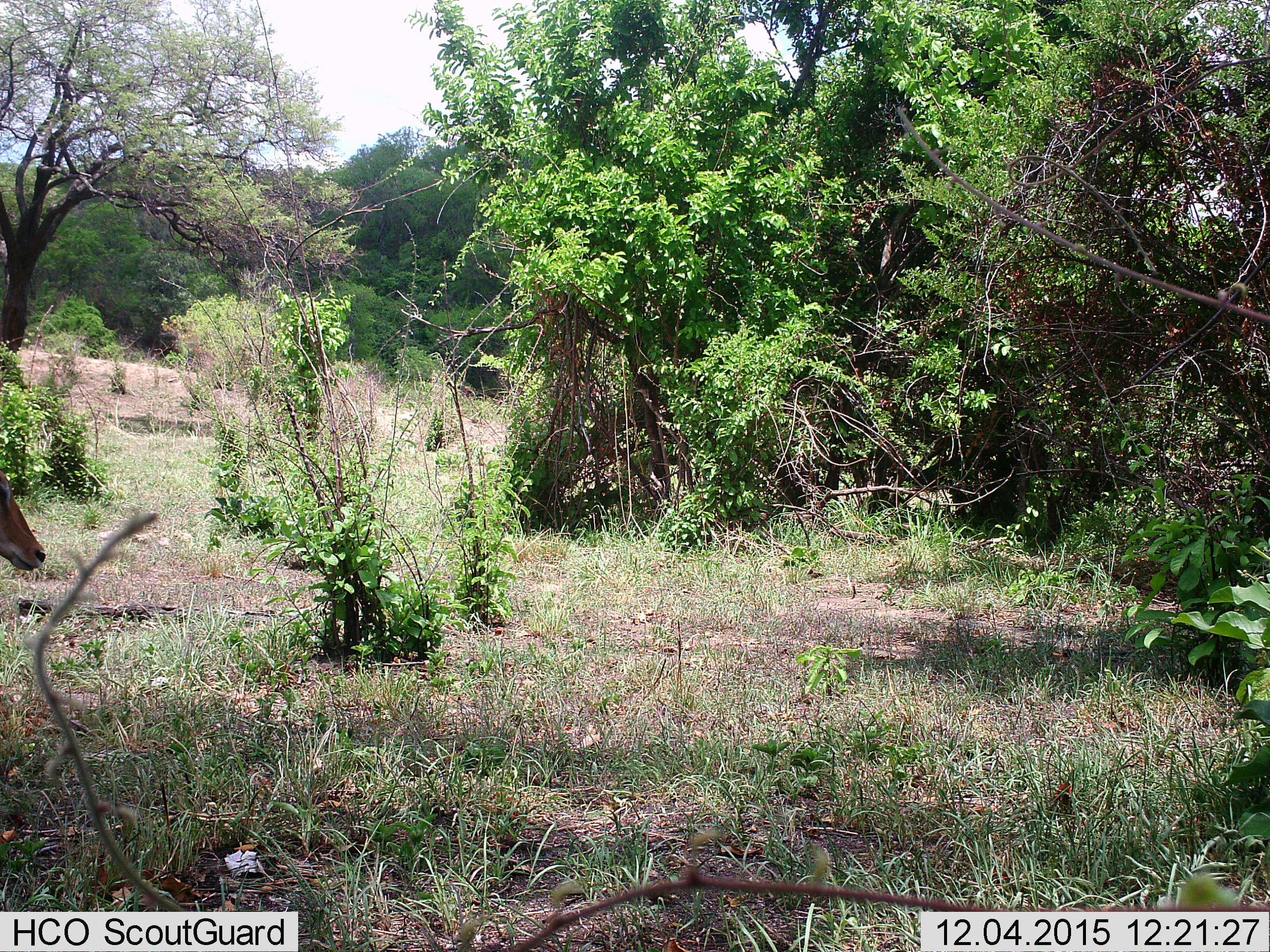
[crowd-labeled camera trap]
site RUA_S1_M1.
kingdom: Animalia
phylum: Chordata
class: Mammalia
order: Artiodactyla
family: Bovidae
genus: Aepyceros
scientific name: Aepyceros melampus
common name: impala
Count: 1.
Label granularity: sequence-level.